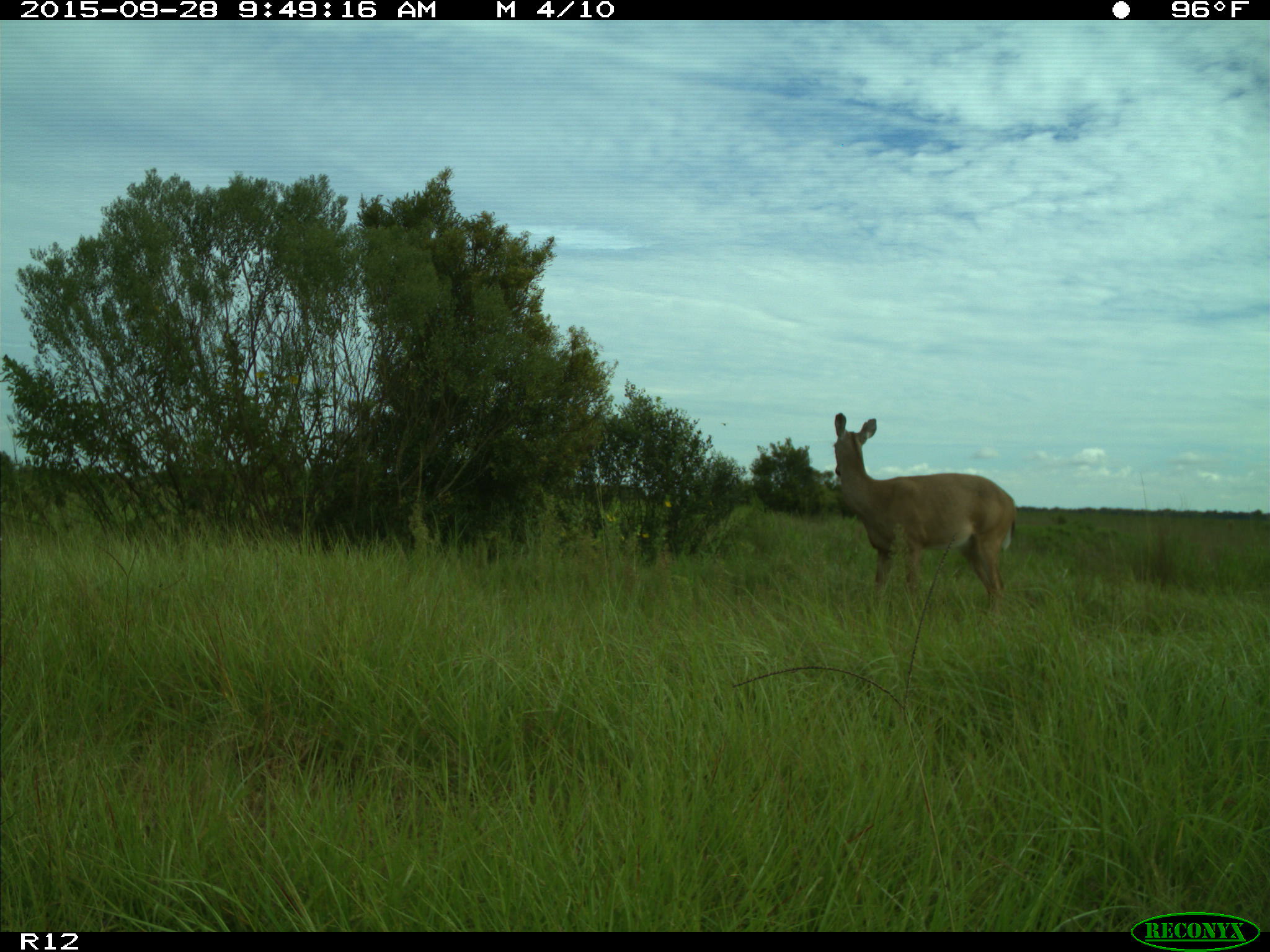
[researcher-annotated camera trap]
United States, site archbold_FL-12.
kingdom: Animalia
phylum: Chordata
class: Mammalia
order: Artiodactyla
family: Cervidae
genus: Odocoileus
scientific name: Odocoileus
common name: deer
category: unidentified deer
Unidentified deer (deer) (Odocoileus).